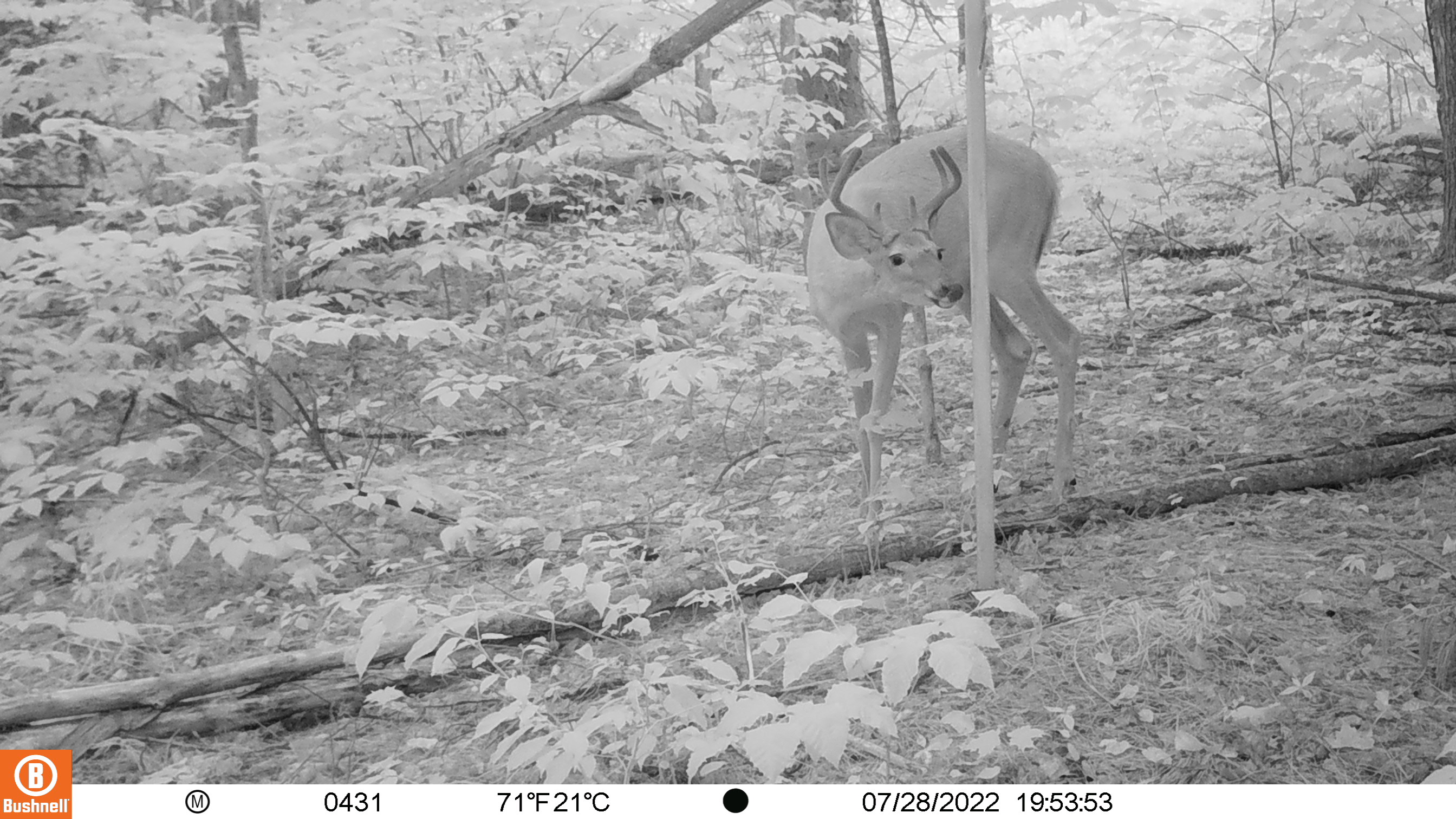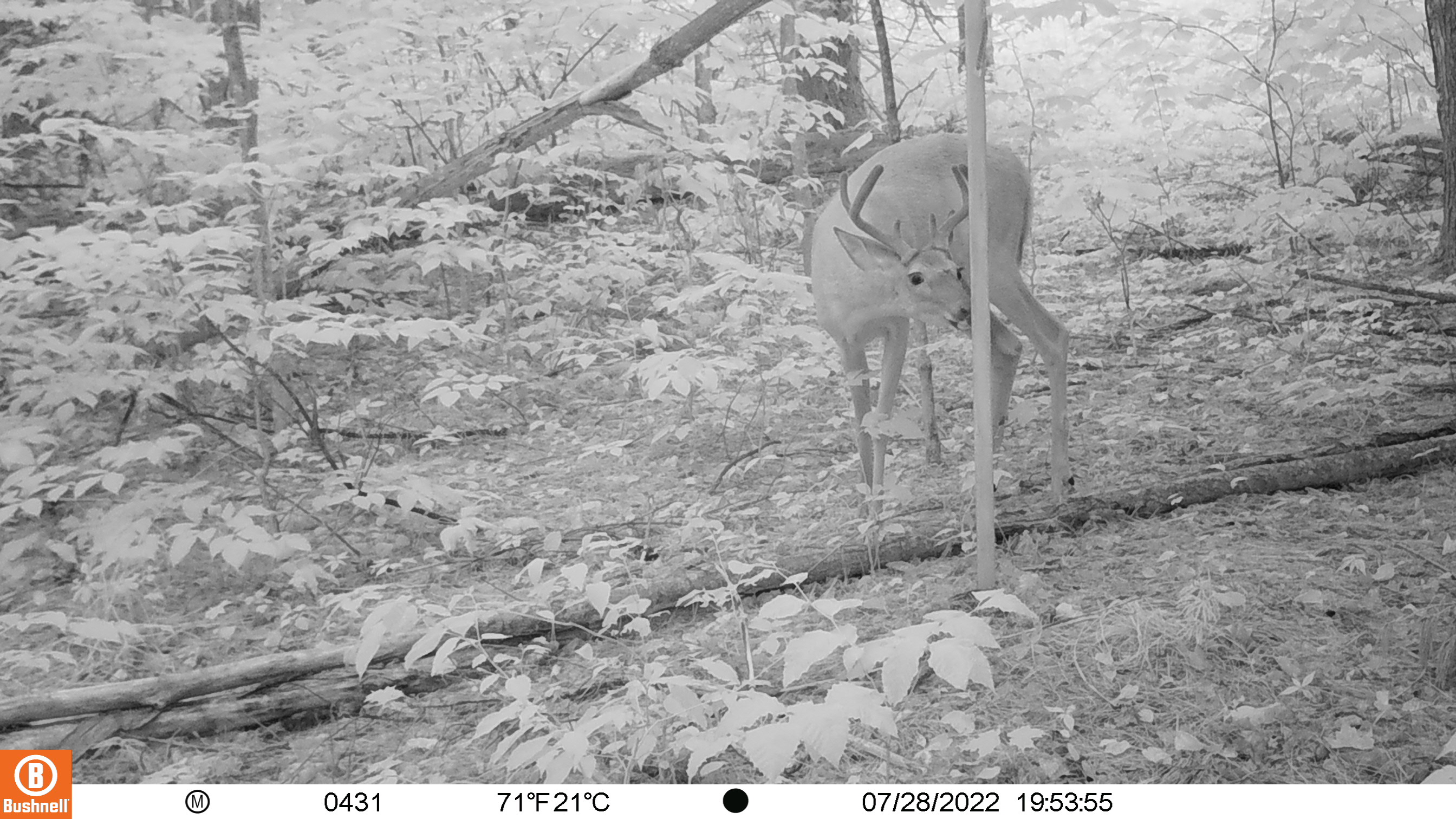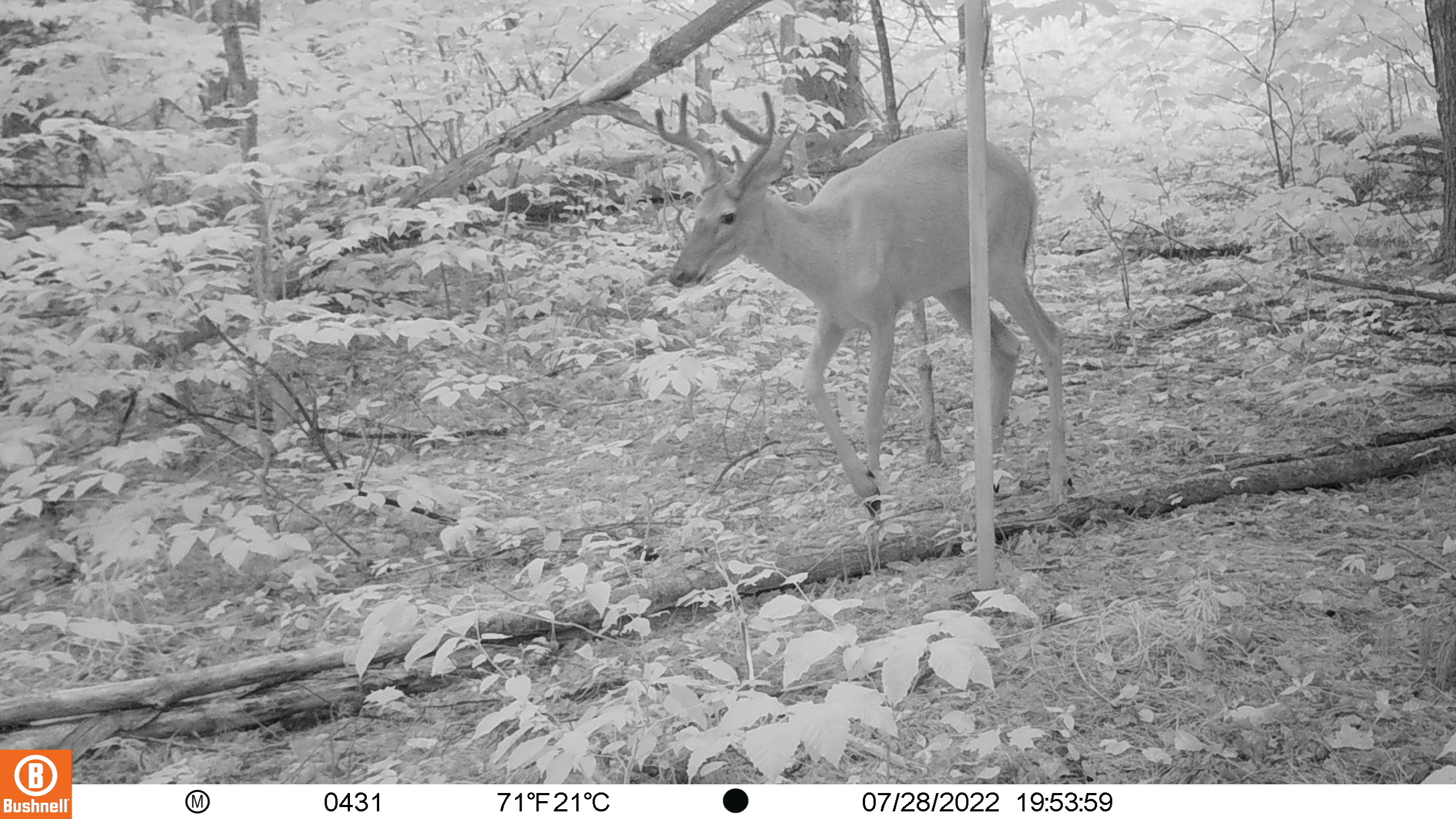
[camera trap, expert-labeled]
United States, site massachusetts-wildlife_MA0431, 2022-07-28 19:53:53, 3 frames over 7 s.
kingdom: Animalia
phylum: Chordata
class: Mammalia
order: Artiodactyla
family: Cervidae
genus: Odocoileus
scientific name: Odocoileus virginianus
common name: white-tailed deer